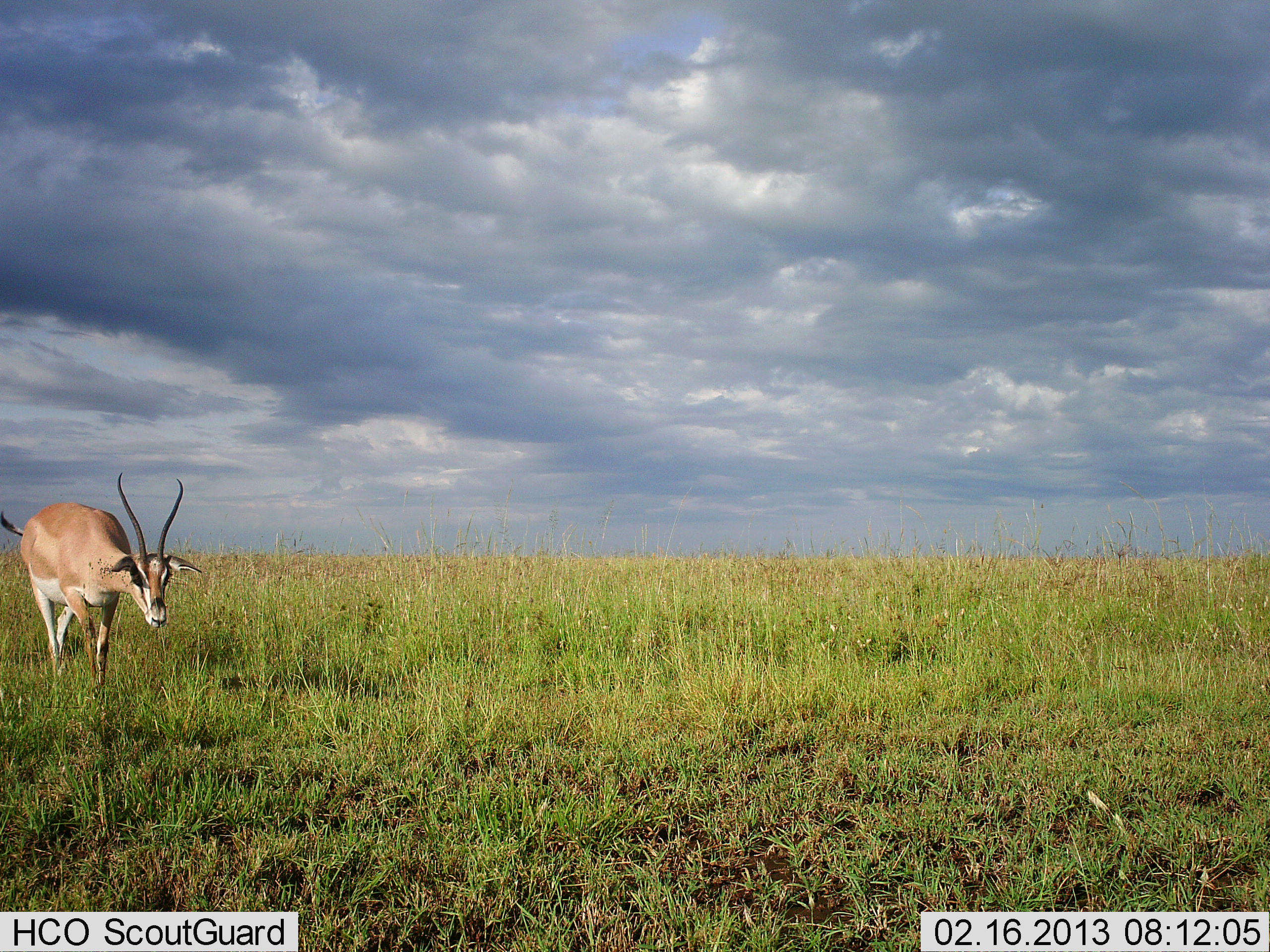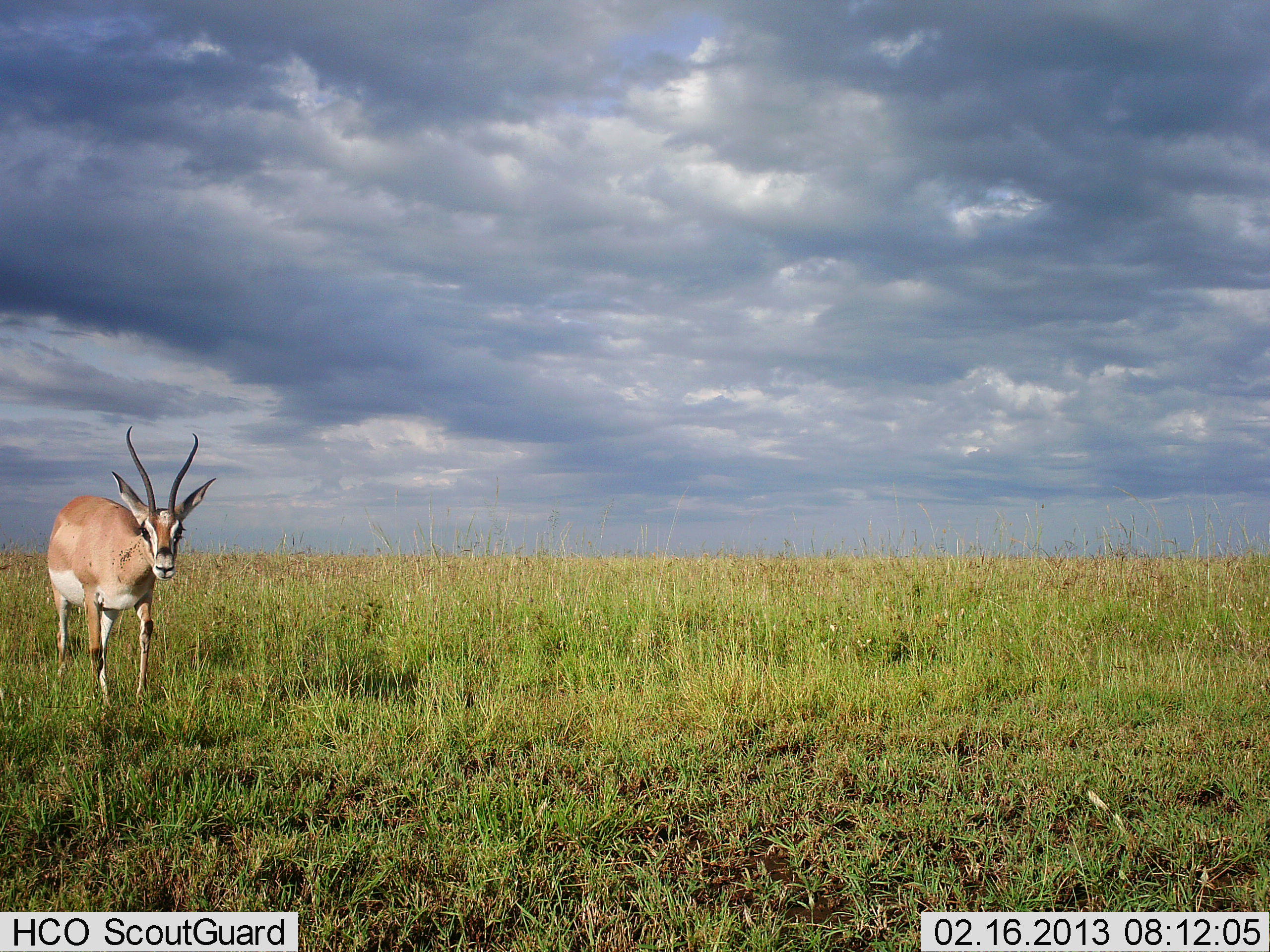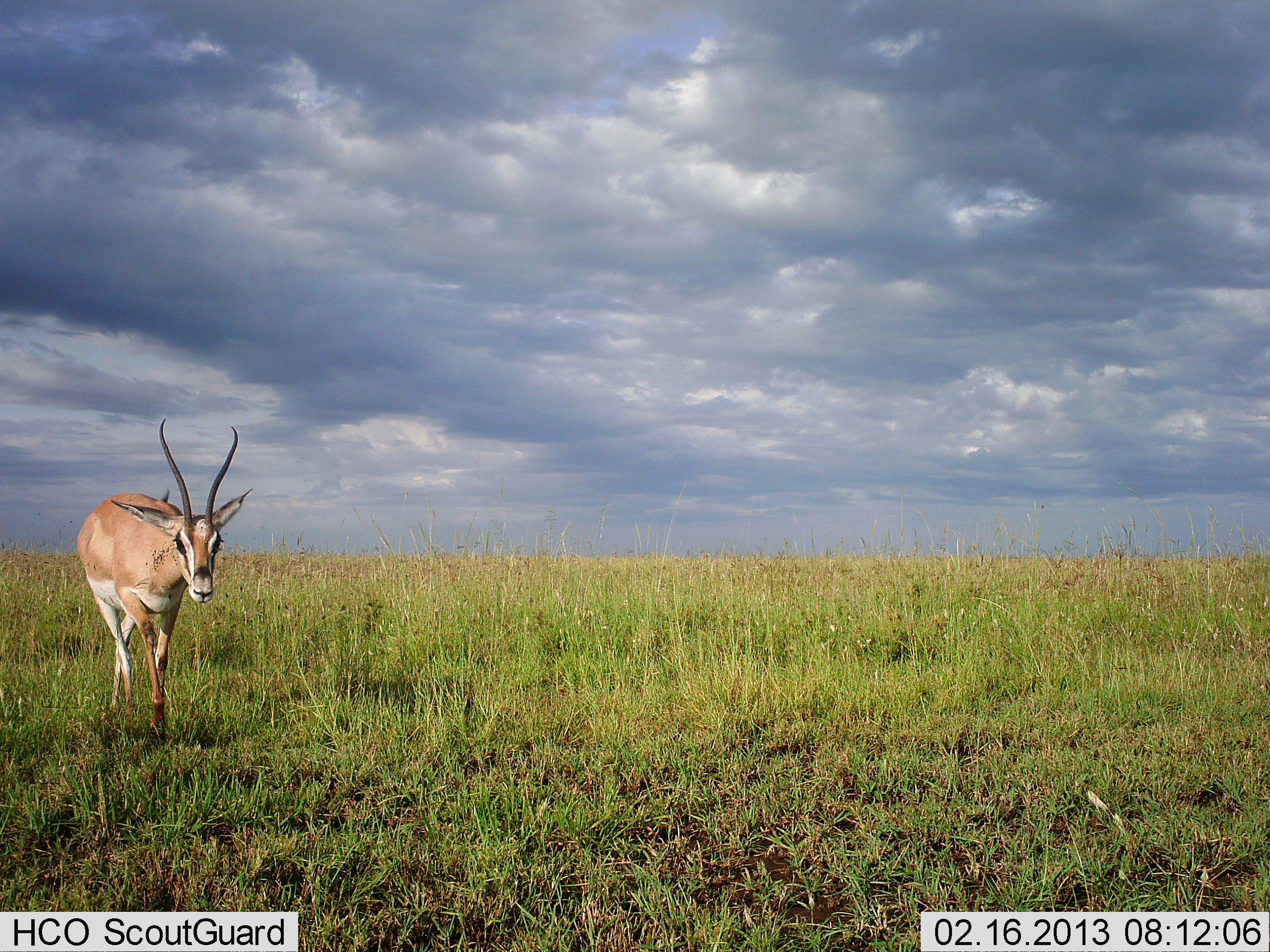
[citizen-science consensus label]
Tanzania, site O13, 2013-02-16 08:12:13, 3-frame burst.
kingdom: Animalia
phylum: Chordata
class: Mammalia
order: Artiodactyla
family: Bovidae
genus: Nanger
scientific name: Nanger granti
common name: grant's gazelle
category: gazellegrants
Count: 1.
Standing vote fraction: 18%.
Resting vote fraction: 0%.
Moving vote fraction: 85%.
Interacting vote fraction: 3%.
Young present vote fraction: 0%.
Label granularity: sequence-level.